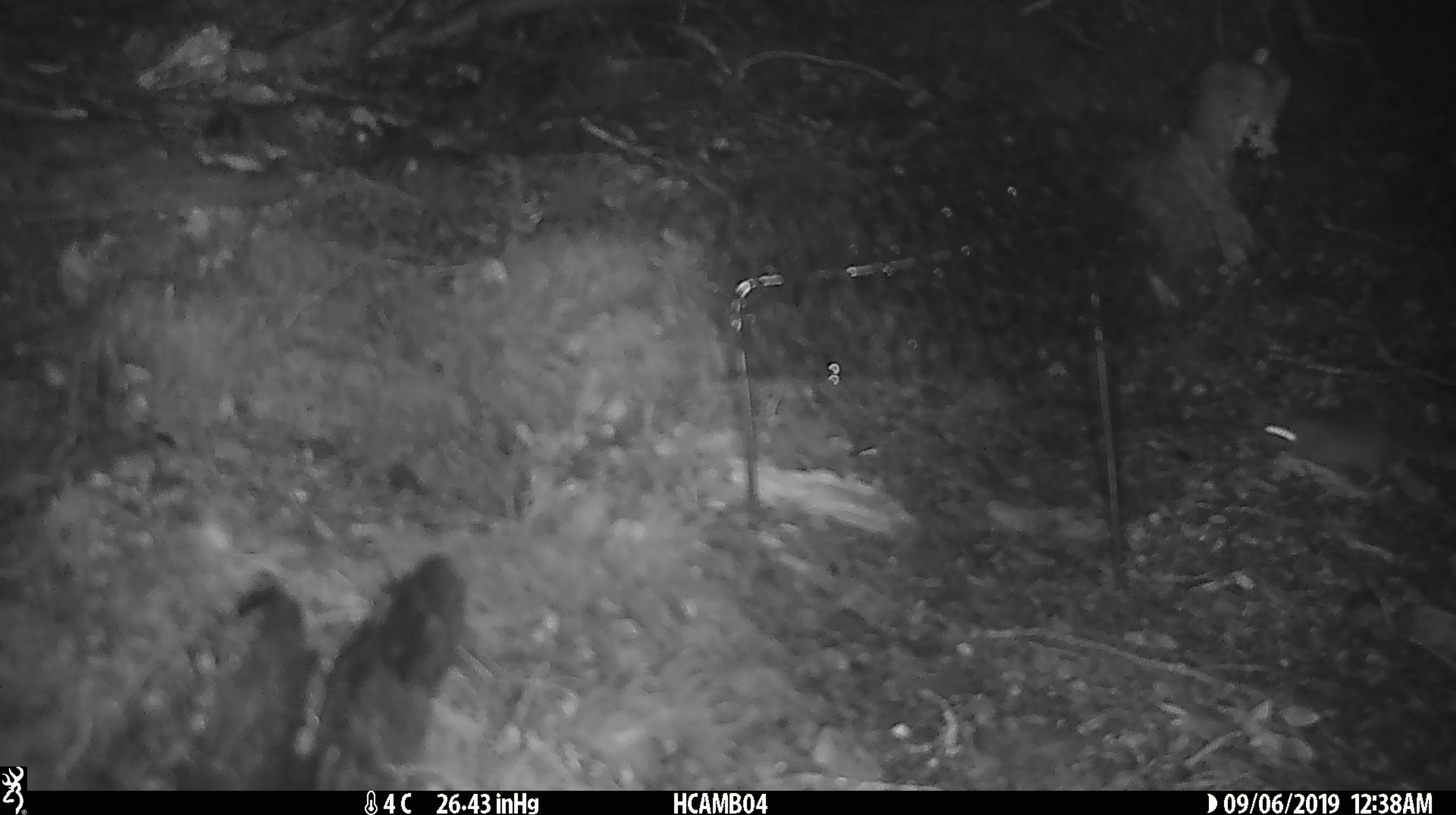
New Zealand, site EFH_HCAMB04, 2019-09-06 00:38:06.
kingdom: Animalia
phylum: Chordata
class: Mammalia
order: Rodentia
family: Muridae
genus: Mus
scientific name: Mus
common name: mouse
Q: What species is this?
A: Mouse (Mus).